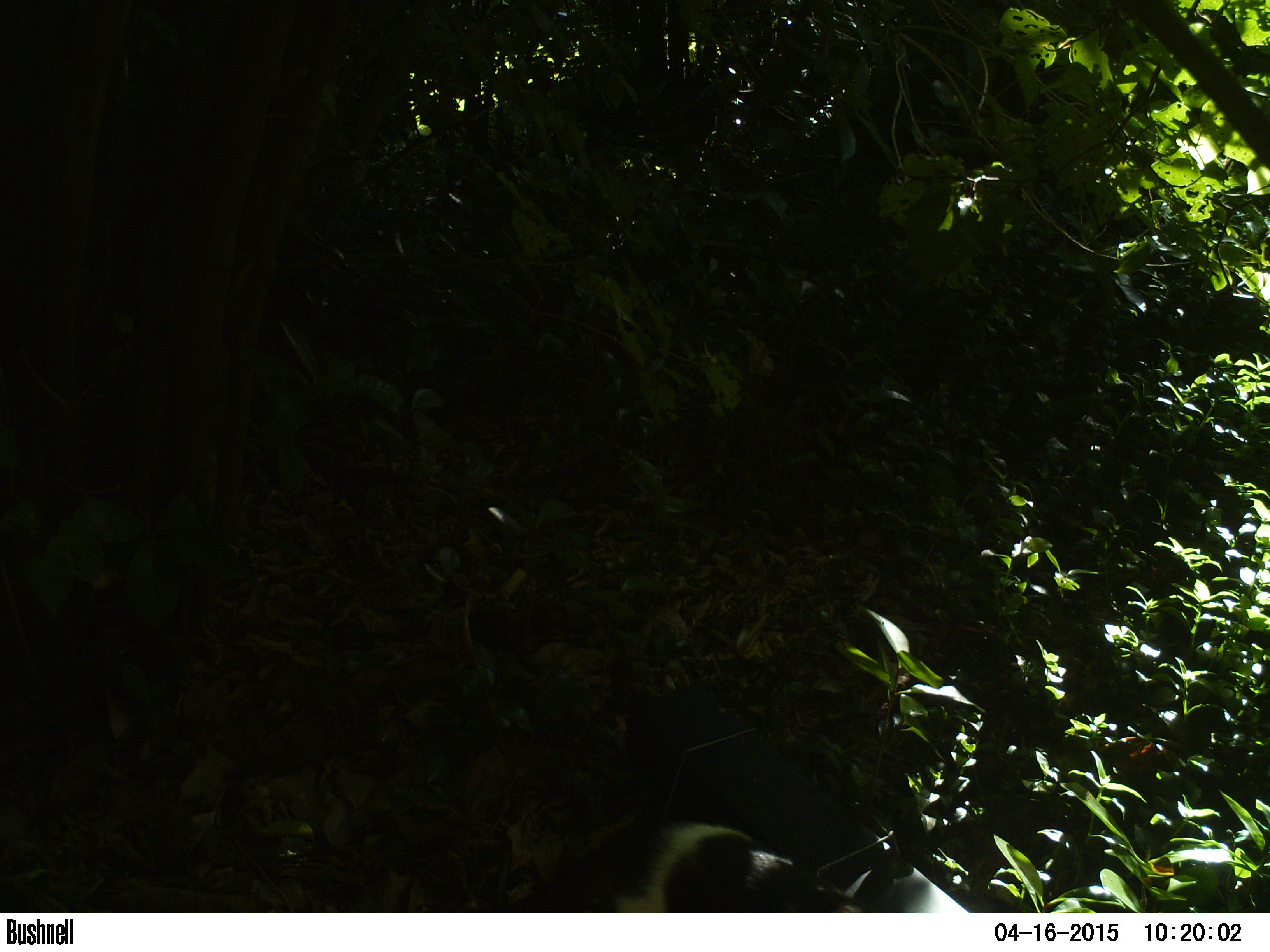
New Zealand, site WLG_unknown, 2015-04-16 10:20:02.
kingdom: Animalia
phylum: Chordata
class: Mammalia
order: Carnivora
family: Felidae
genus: Felis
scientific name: Felis catus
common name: domestic cat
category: cat